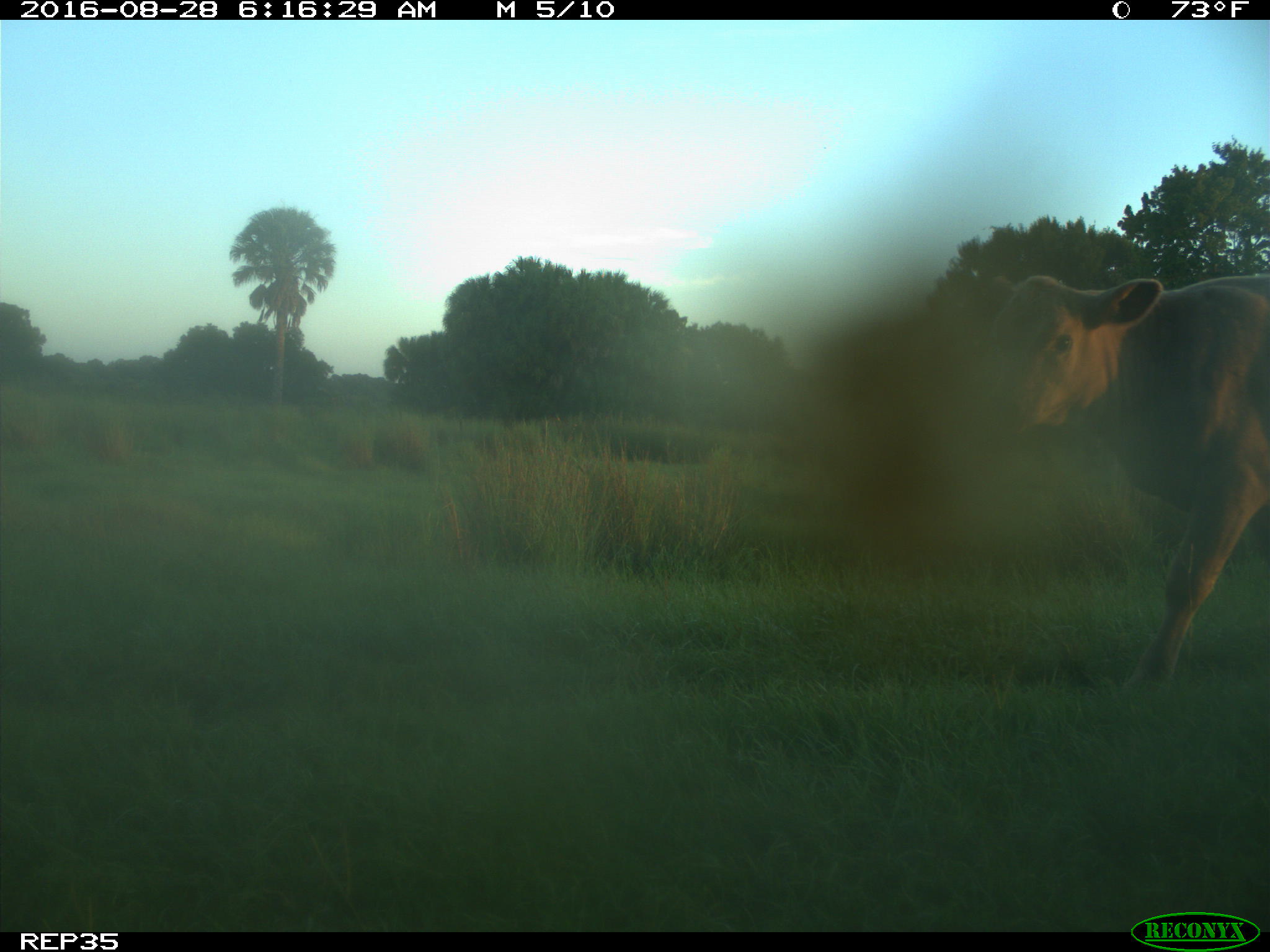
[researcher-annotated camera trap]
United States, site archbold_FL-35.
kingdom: Animalia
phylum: Chordata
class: Mammalia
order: Artiodactyla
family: Bovidae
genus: Bos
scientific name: Bos taurus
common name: domestic cow